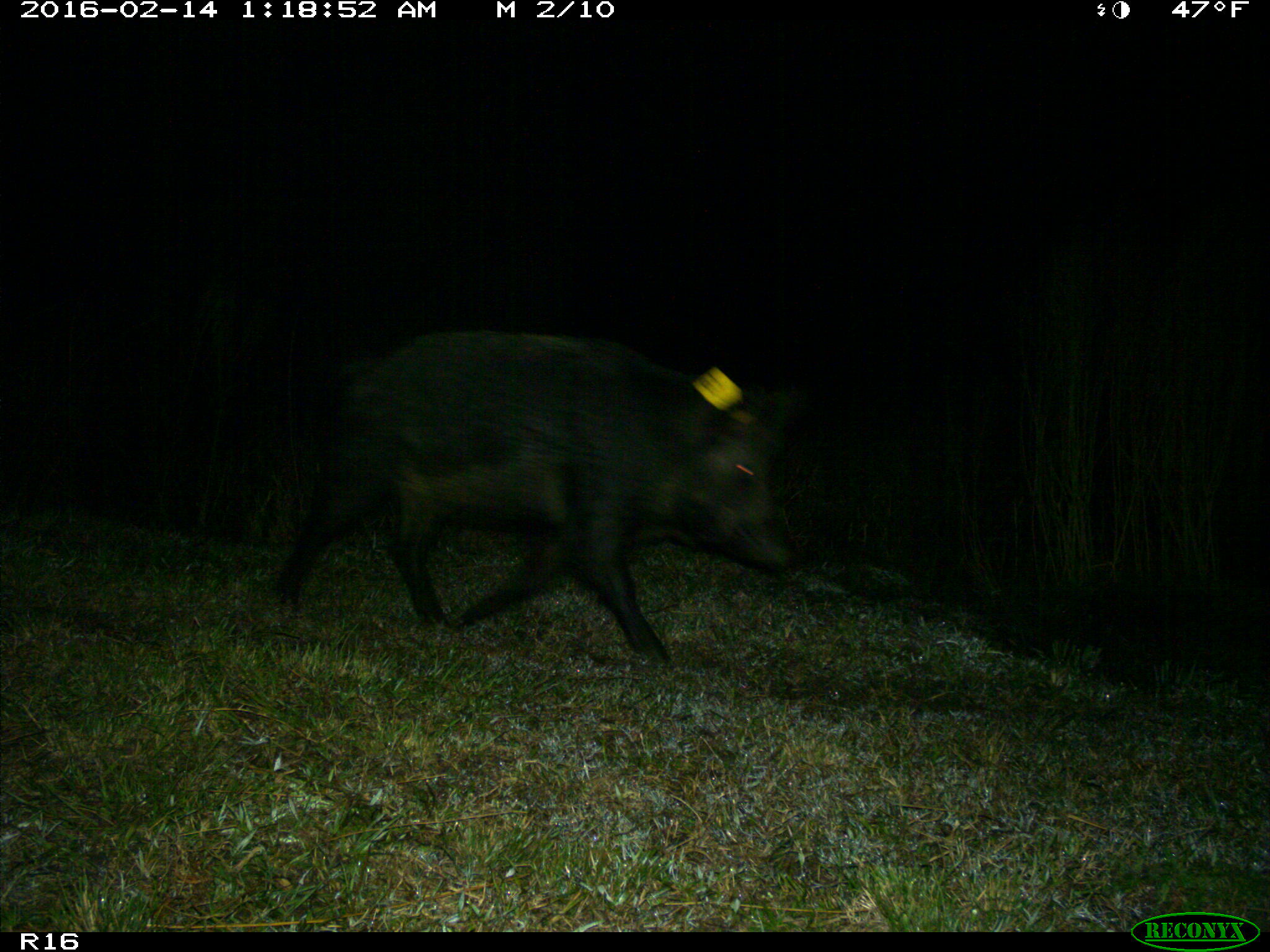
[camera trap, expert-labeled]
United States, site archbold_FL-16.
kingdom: Animalia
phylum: Chordata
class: Mammalia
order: Artiodactyla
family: Suidae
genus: Sus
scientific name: Sus scrofa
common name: wild boar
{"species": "Sus scrofa (wild boar)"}